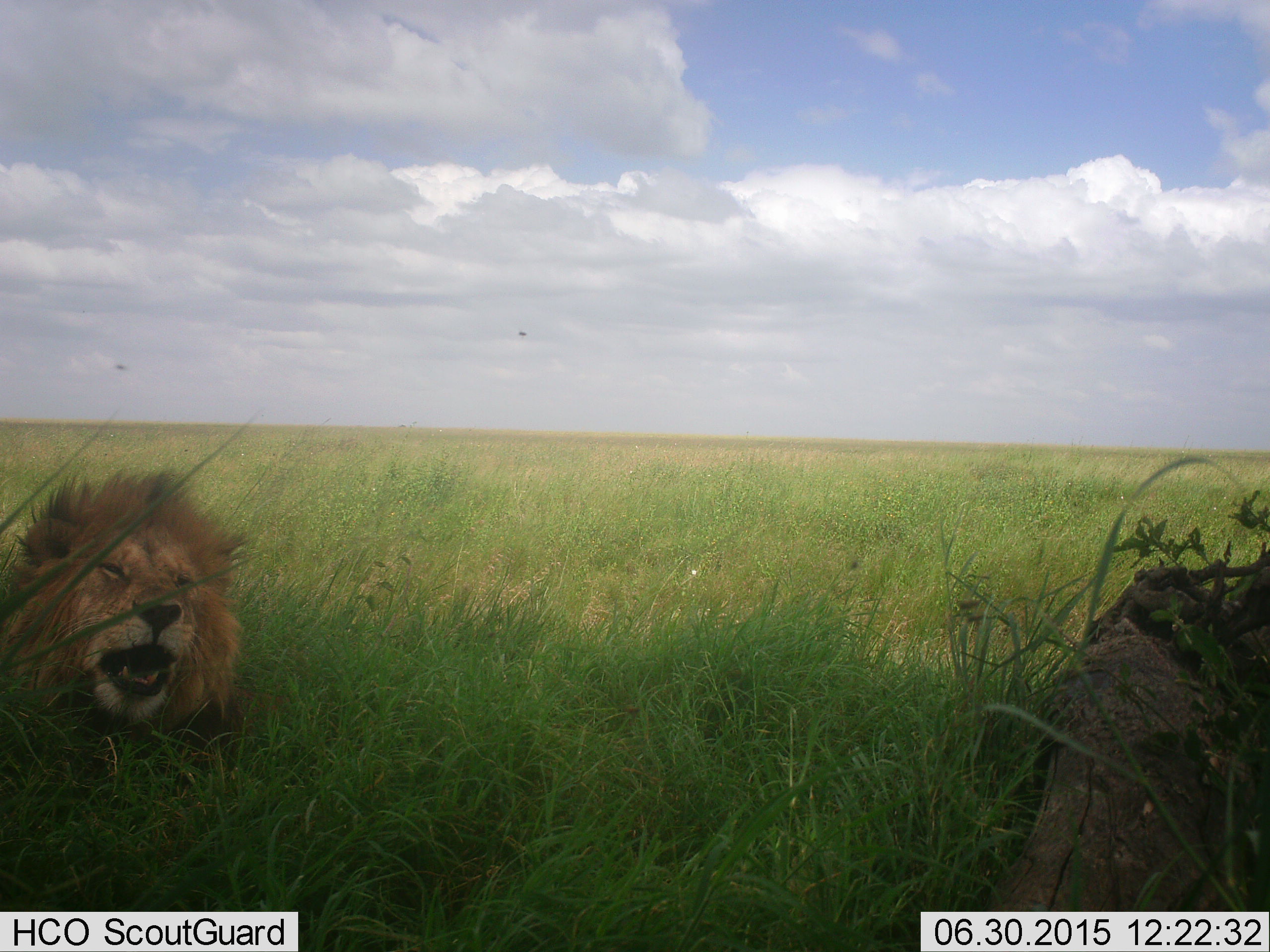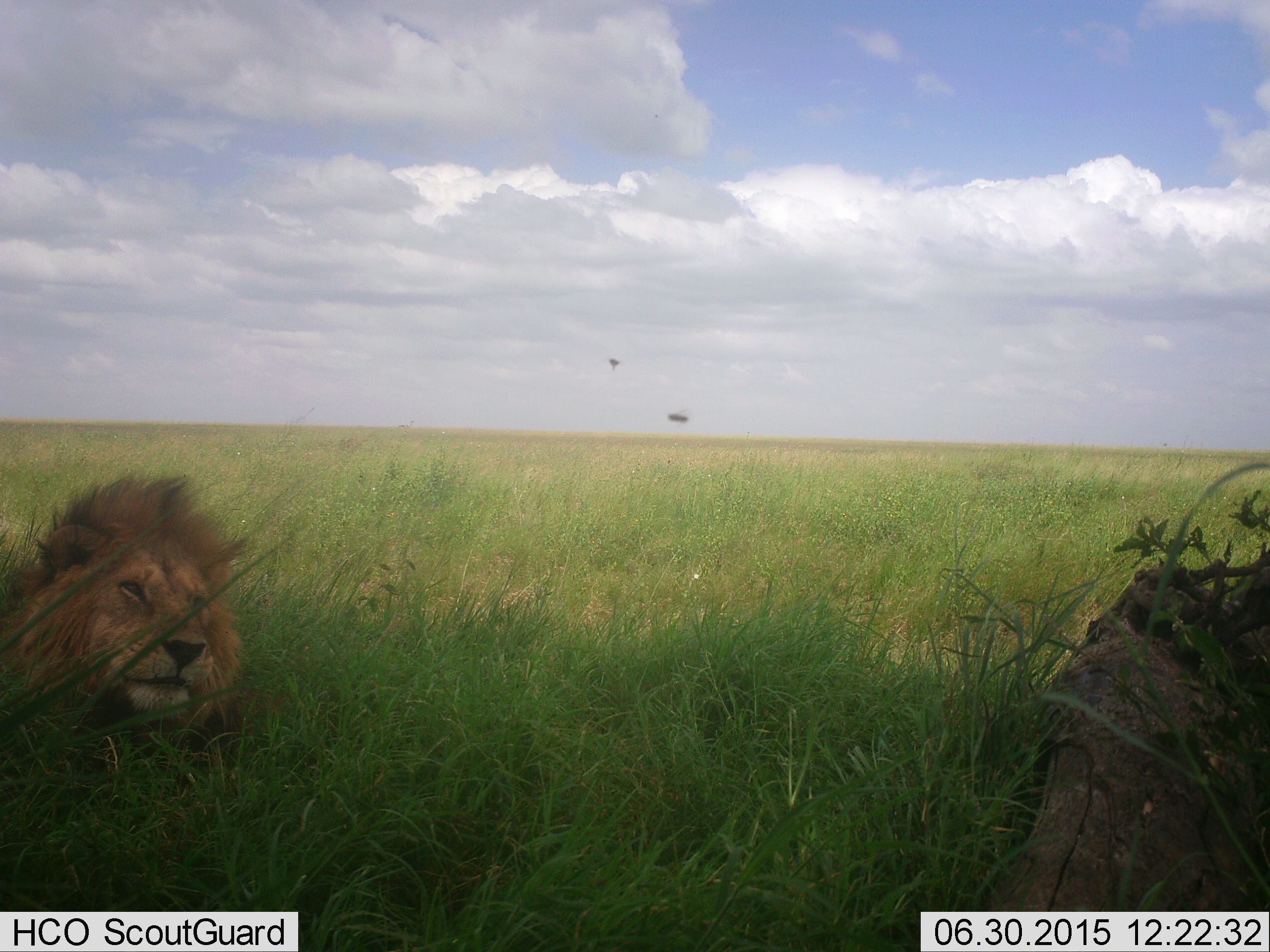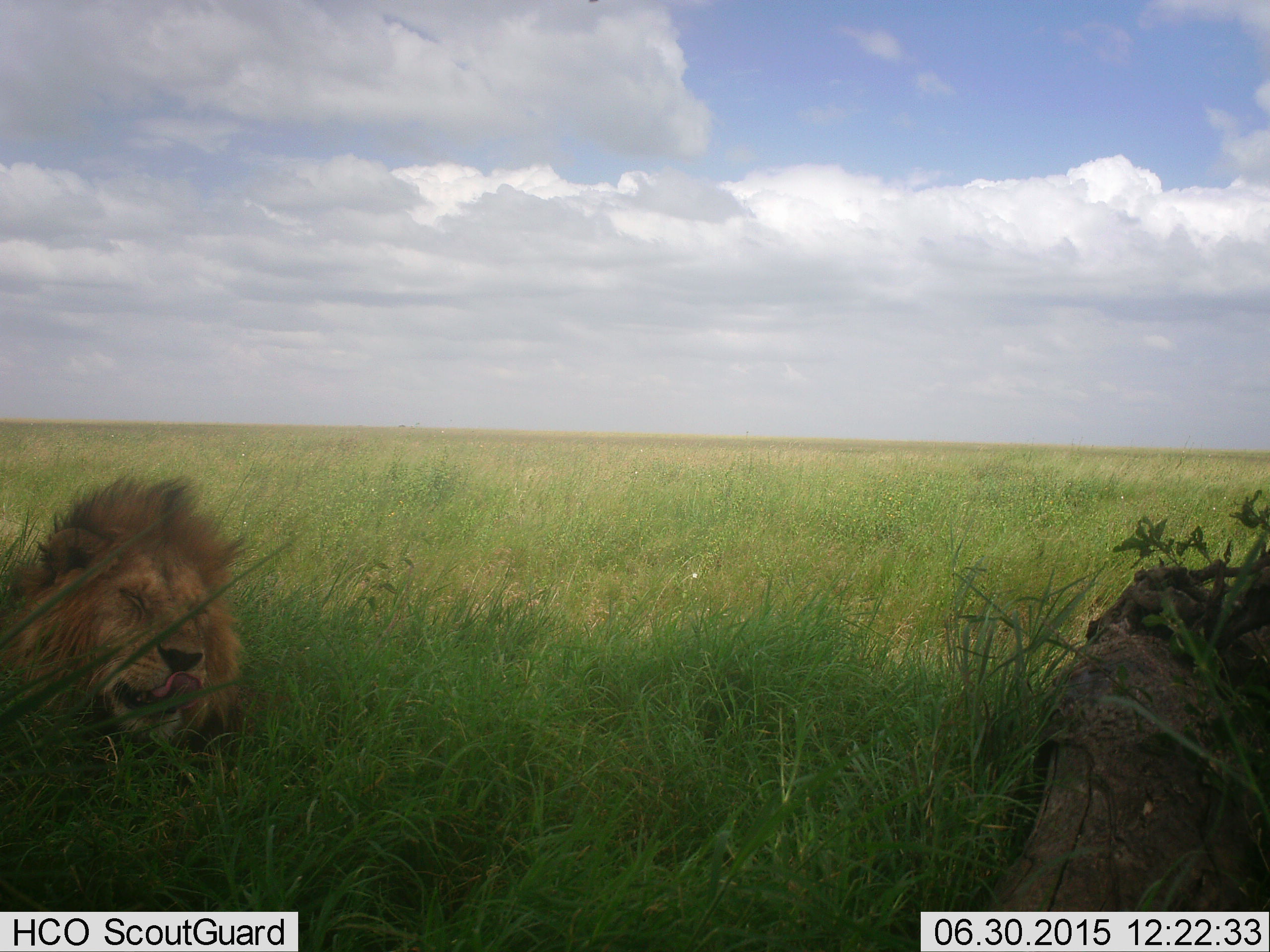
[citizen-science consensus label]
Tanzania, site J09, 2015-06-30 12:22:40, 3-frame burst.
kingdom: Animalia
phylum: Chordata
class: Mammalia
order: Carnivora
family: Felidae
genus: Panthera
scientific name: Panthera leo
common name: lion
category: lionmale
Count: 1.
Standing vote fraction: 0%.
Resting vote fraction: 100%.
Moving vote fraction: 7%.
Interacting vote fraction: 7%.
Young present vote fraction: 0%.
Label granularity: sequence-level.